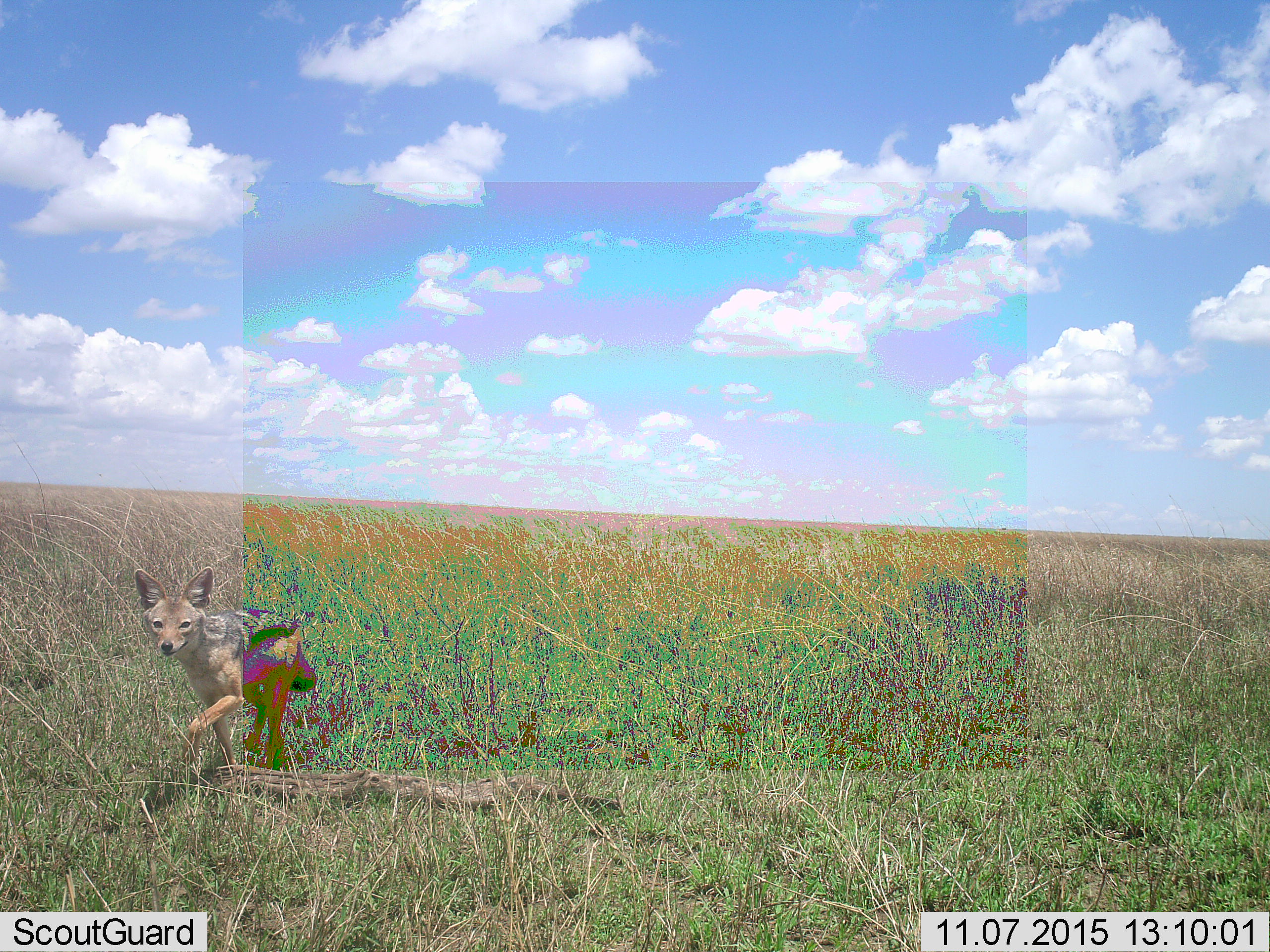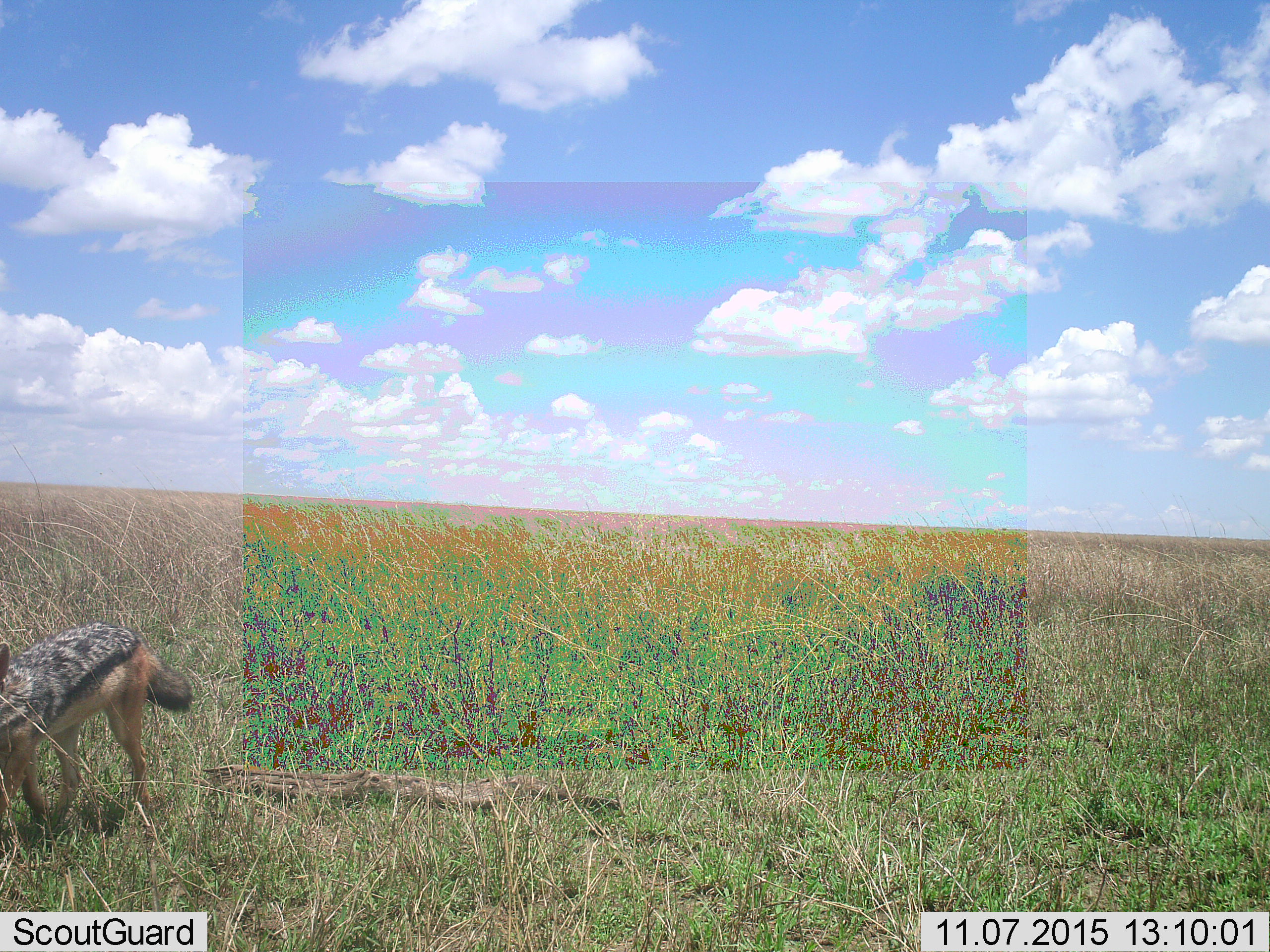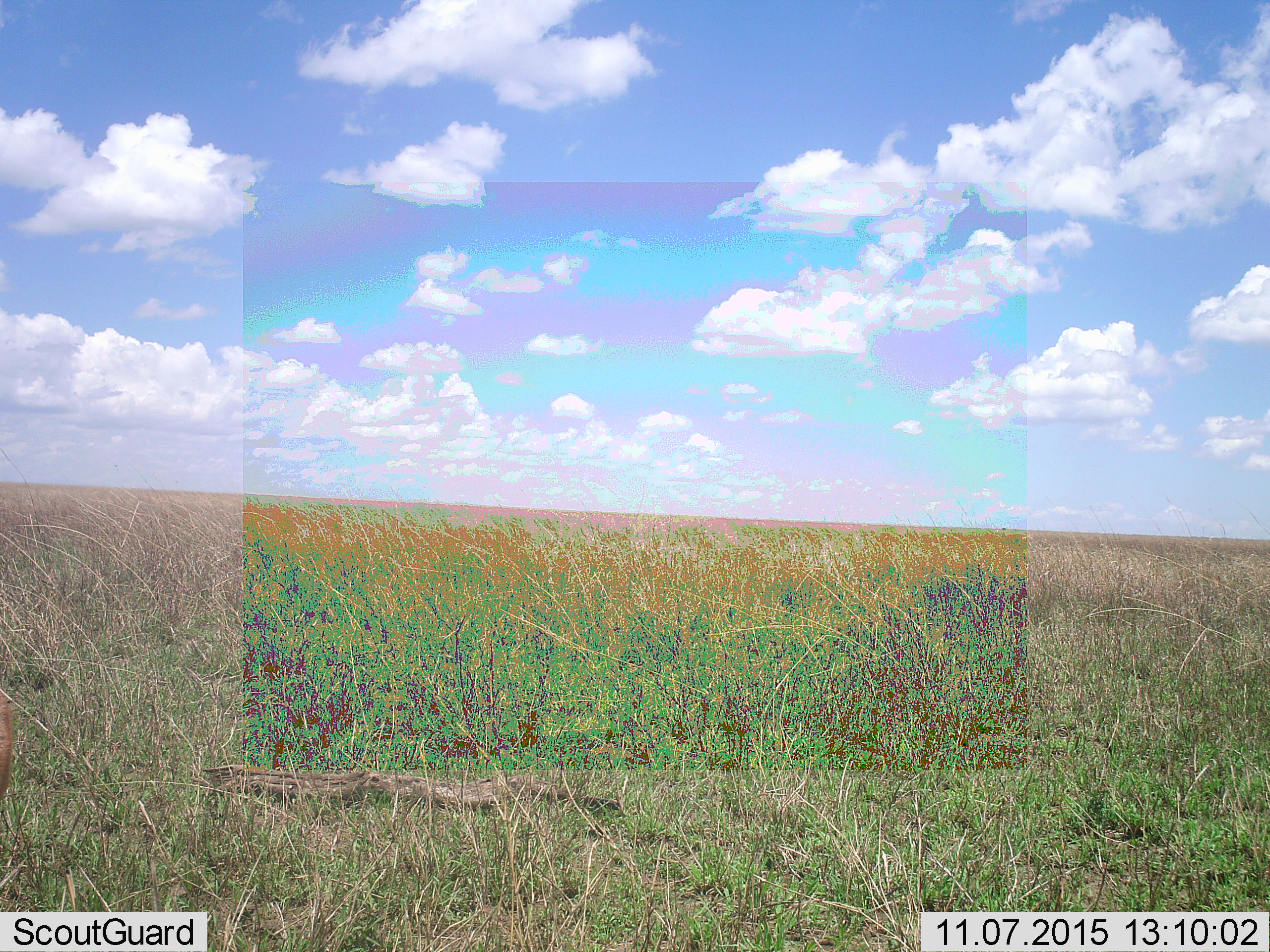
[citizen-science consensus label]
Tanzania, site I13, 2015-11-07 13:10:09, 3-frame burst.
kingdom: Animalia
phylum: Chordata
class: Mammalia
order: Carnivora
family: Canidae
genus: Lupulella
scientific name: Lupulella mesomelas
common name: black-backed jackal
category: jackal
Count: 1.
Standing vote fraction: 11%.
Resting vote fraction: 0%.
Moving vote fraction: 89%.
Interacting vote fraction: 0%.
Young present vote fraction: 0%.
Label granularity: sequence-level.